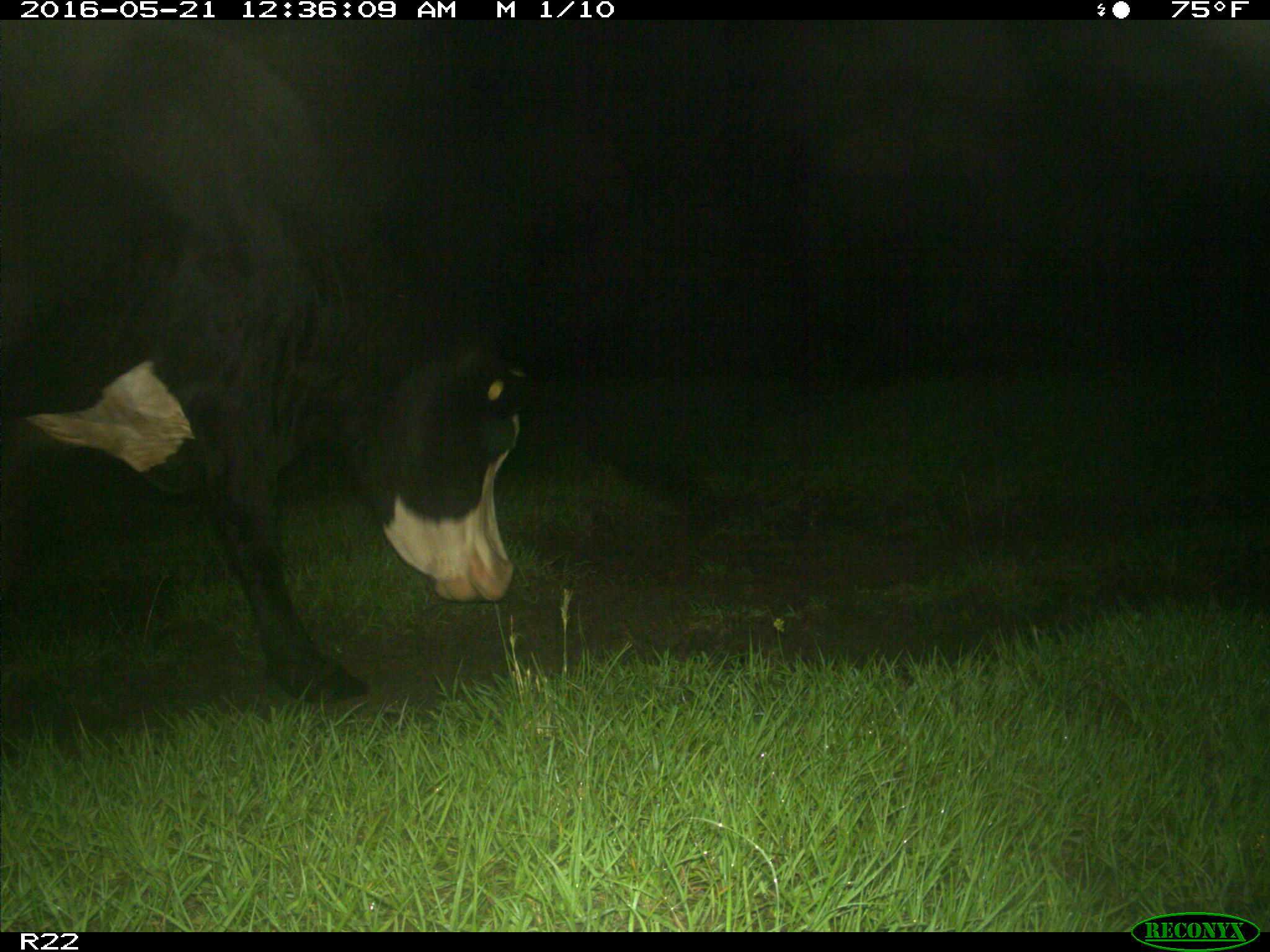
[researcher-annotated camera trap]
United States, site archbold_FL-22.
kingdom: Animalia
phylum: Chordata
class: Mammalia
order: Artiodactyla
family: Bovidae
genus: Bos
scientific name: Bos taurus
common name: domestic cow